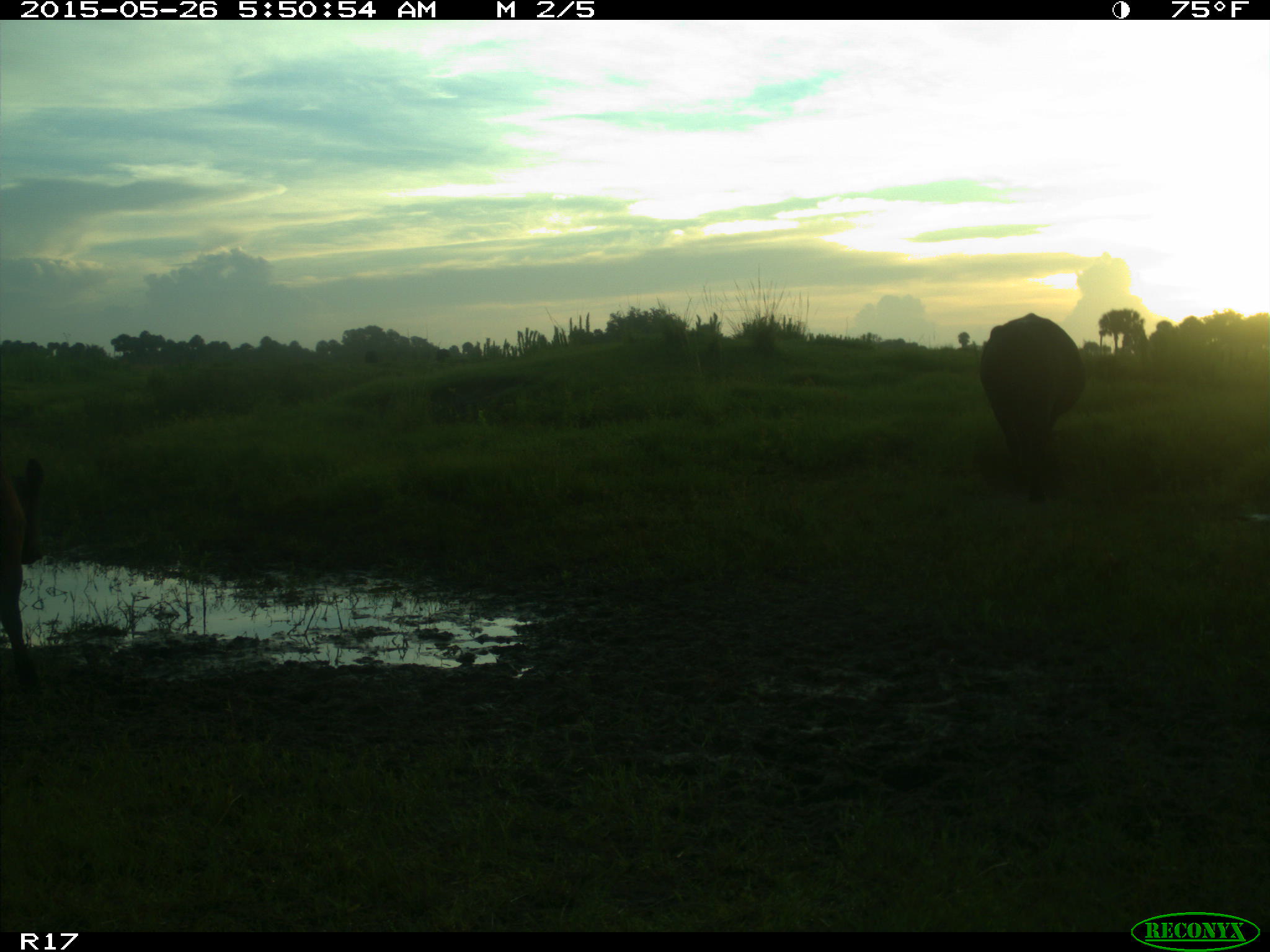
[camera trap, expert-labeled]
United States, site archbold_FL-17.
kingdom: Animalia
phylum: Chordata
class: Mammalia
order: Artiodactyla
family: Bovidae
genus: Bos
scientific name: Bos taurus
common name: domestic cow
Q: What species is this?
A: Bos taurus (domestic cow).